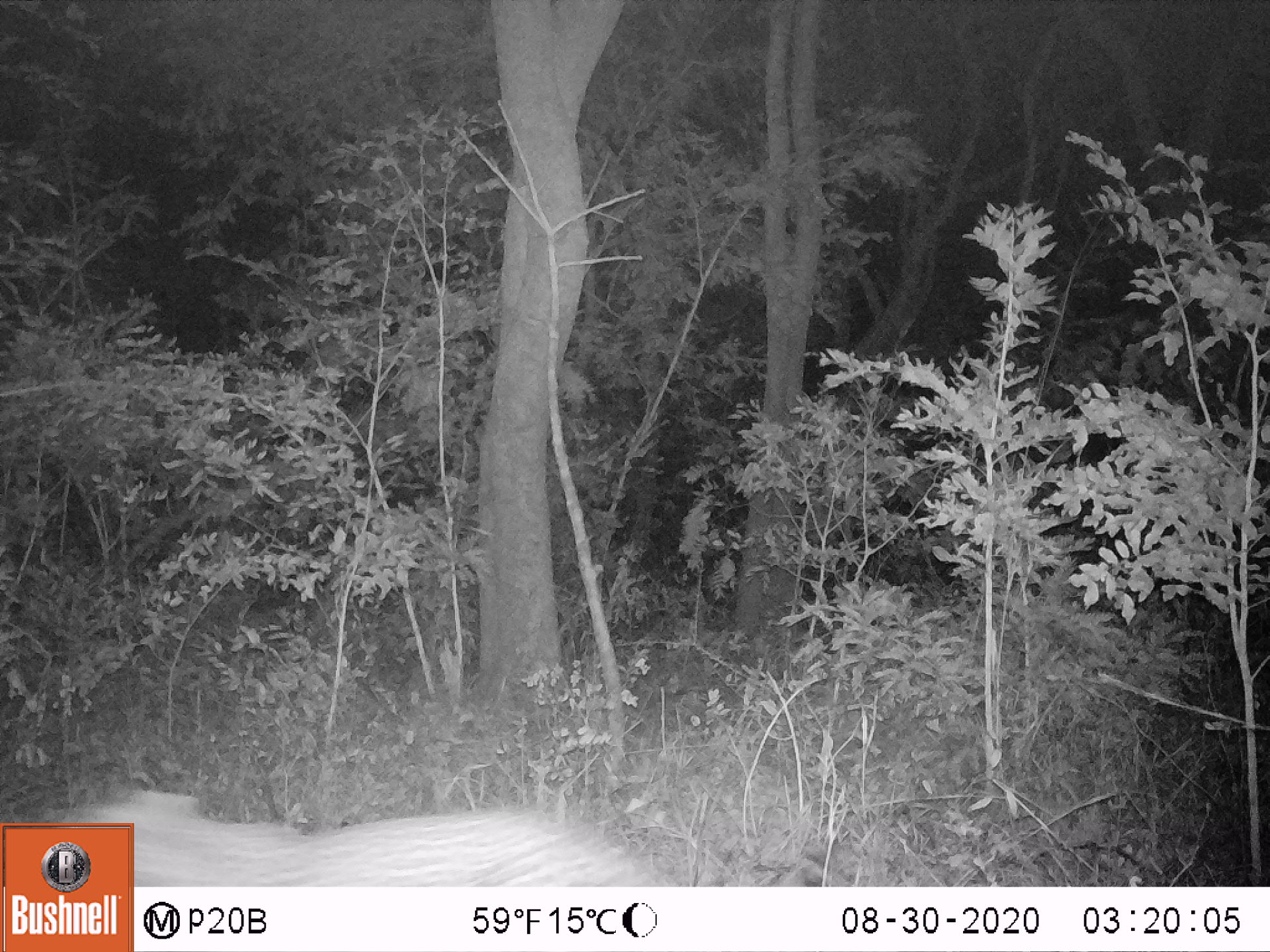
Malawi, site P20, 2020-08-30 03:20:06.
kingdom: Animalia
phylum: Chordata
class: Mammalia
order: Carnivora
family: Felidae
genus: Panthera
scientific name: Panthera pardus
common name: leopard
Leopard (Panthera pardus), count 1.